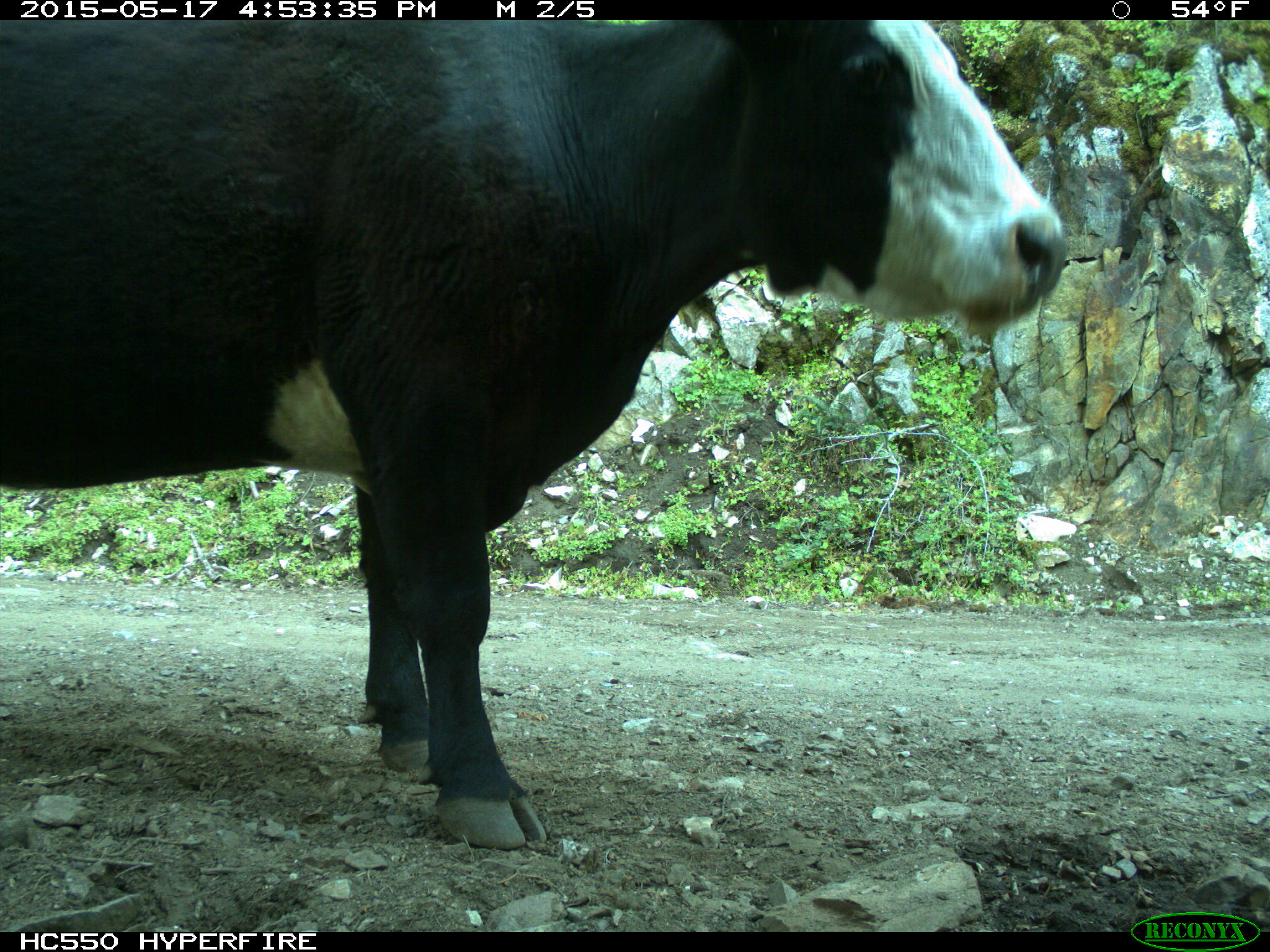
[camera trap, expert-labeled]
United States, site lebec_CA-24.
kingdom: Animalia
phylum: Chordata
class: Mammalia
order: Artiodactyla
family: Bovidae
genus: Bos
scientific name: Bos taurus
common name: domestic cow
Bos taurus (domestic cow).